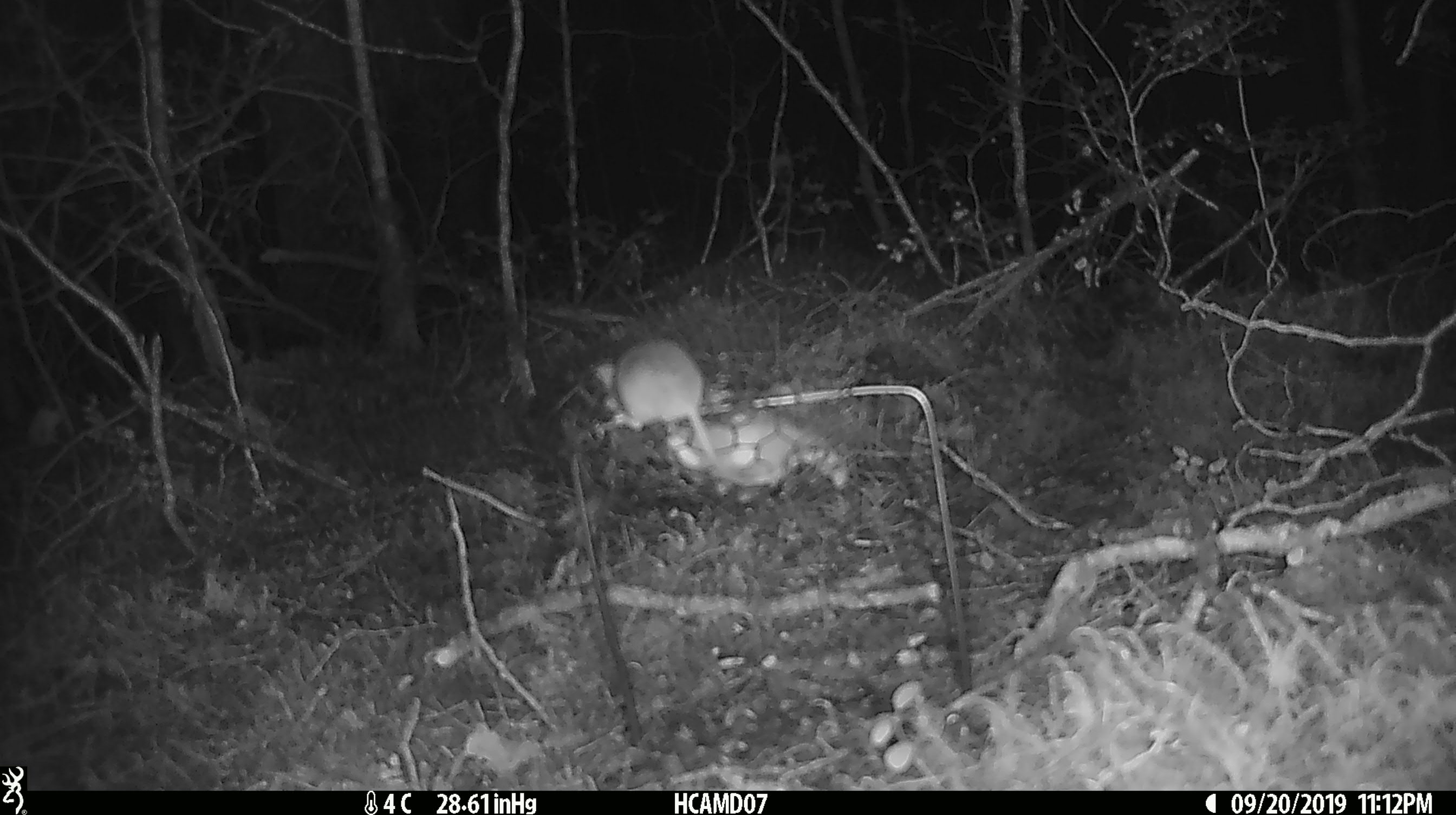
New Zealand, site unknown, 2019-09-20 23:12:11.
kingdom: Animalia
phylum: Chordata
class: Mammalia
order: Rodentia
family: Muridae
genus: Mus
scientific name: Mus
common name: mouse